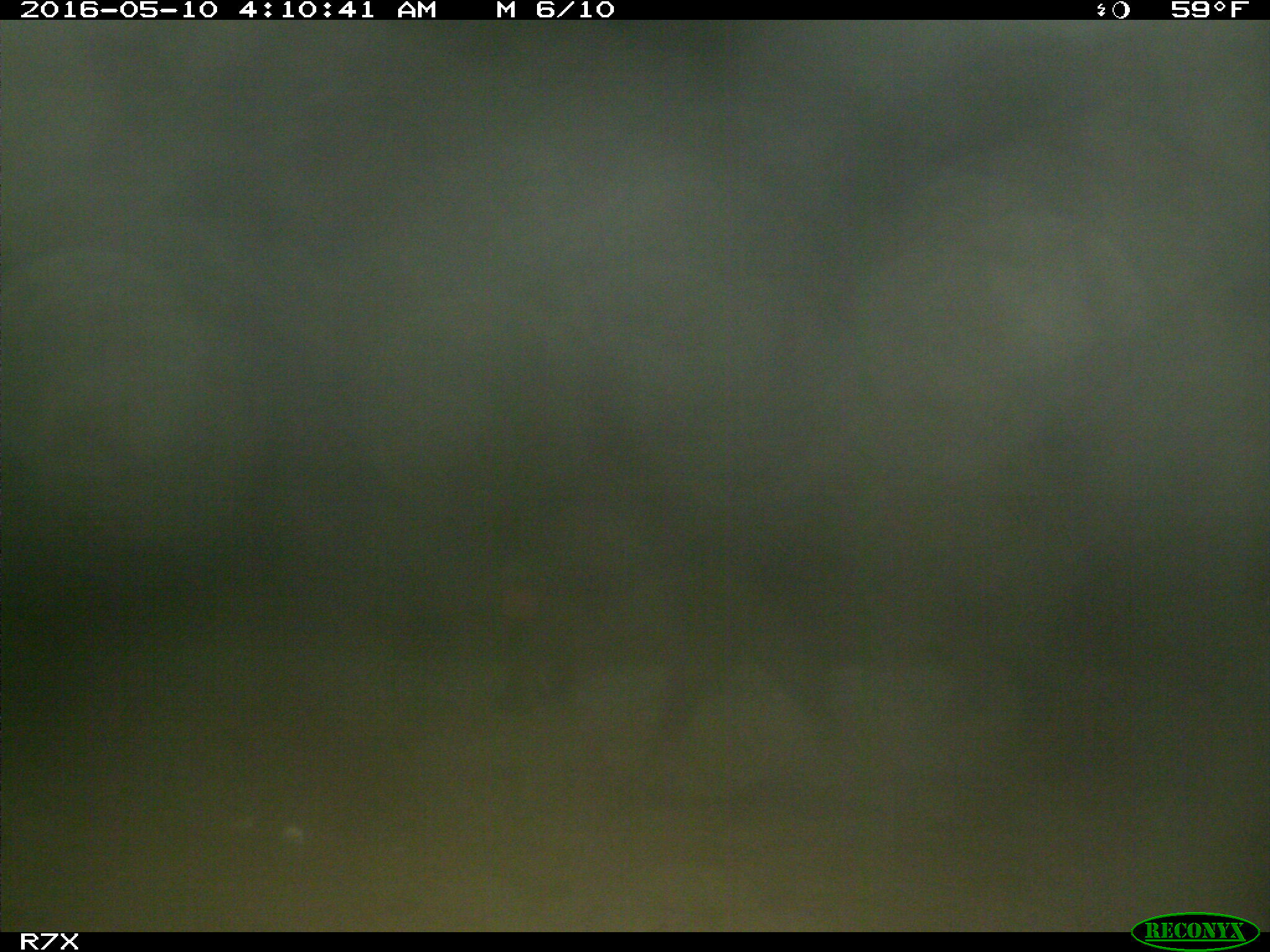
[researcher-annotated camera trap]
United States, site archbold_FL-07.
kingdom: Animalia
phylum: Chordata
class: Mammalia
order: Artiodactyla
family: Suidae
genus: Sus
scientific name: Sus scrofa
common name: wild boar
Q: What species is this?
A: Sus scrofa (wild boar).